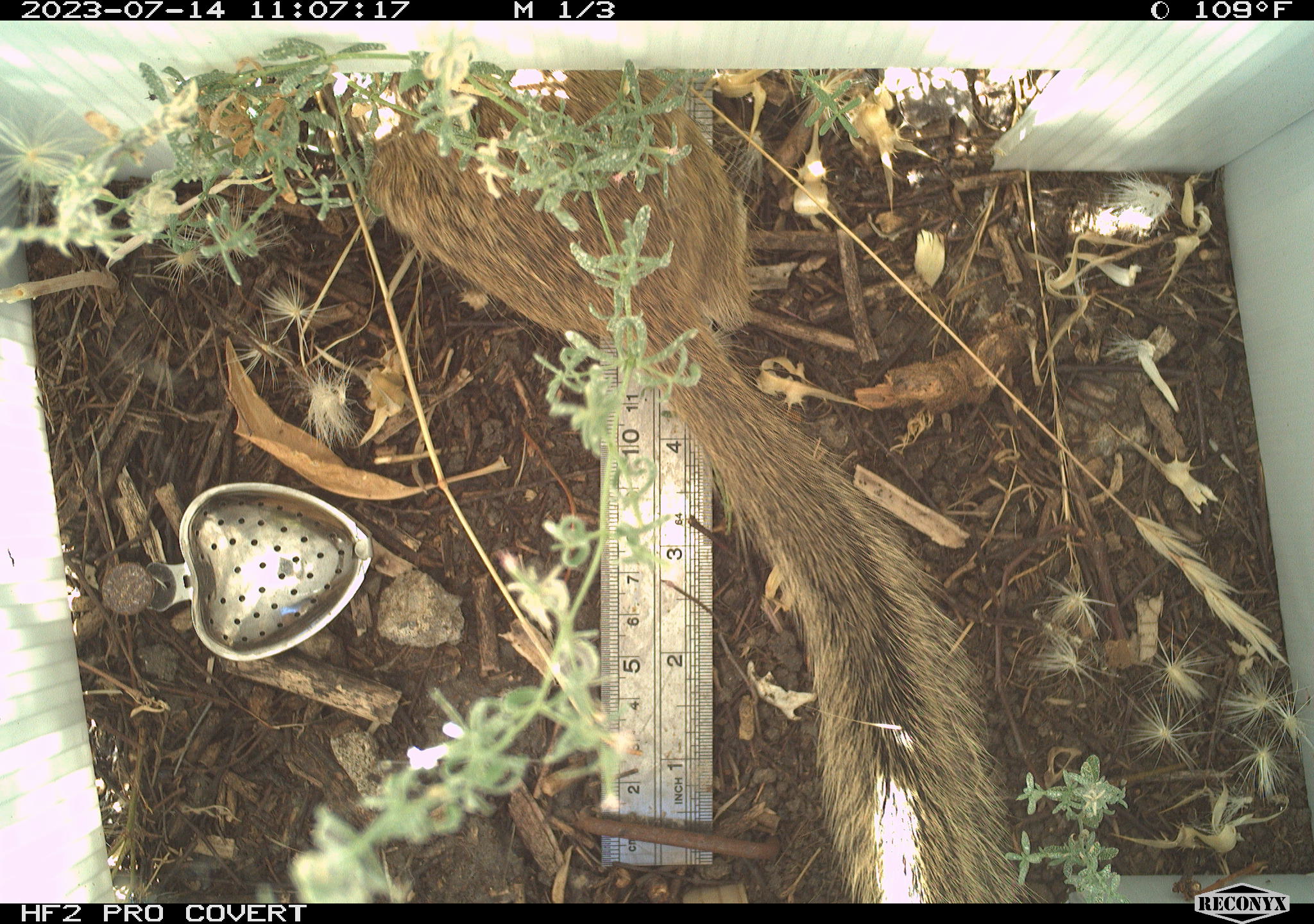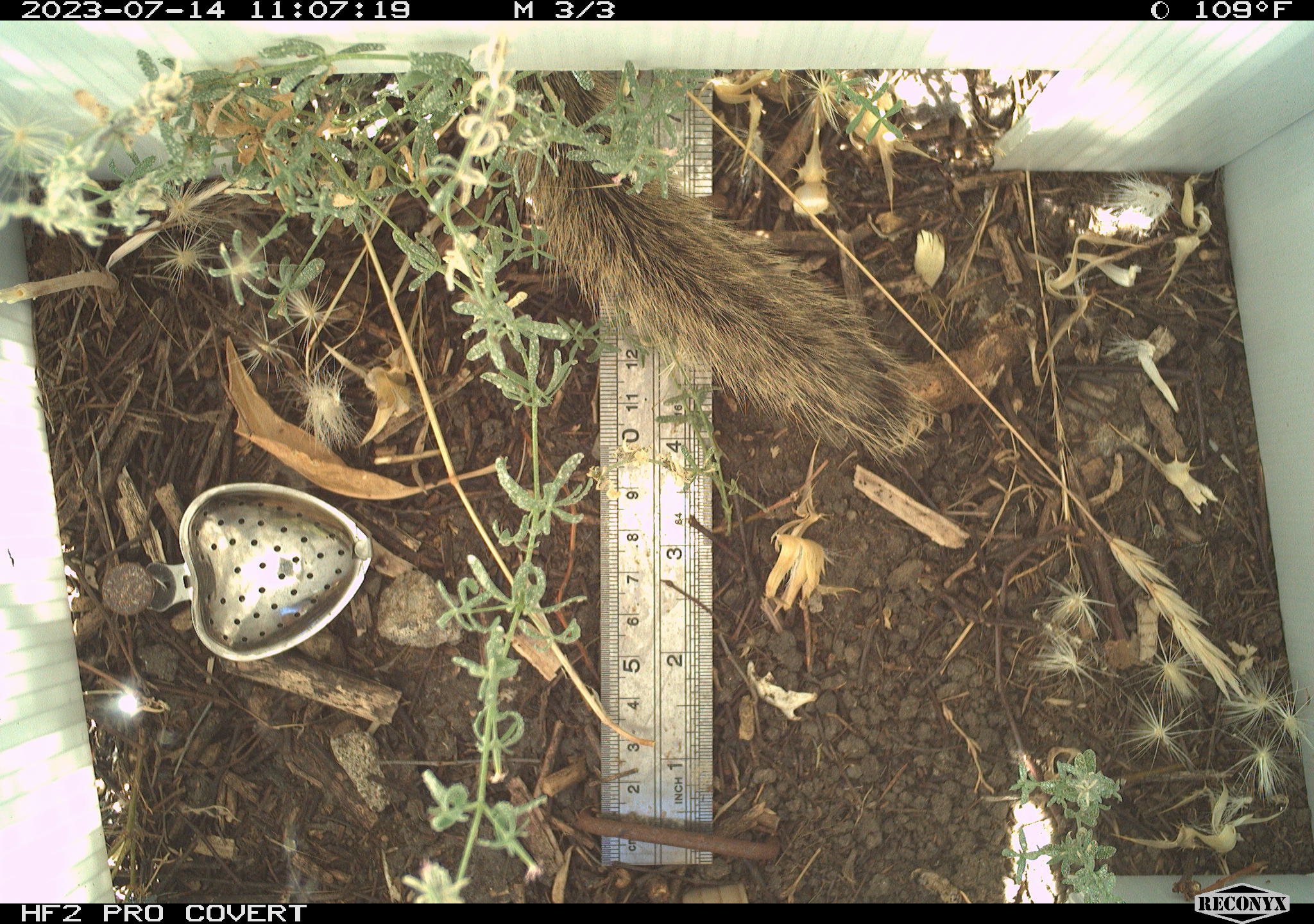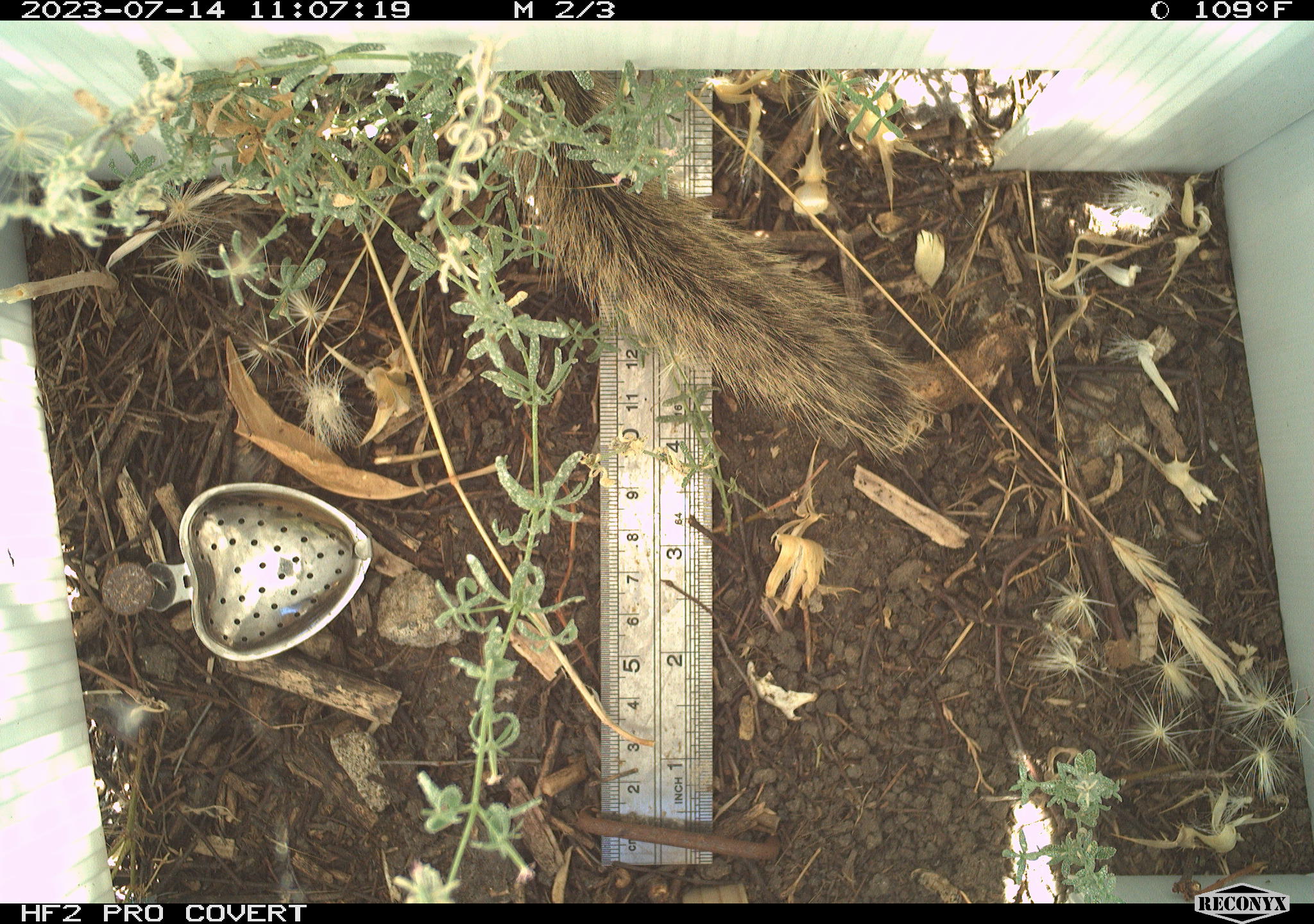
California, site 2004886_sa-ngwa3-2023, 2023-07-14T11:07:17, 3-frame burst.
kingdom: Animalia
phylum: Chordata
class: Mammalia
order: Rodentia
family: Sciuridae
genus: Otospermophilus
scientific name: Otospermophilus beecheyi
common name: california ground squirrel